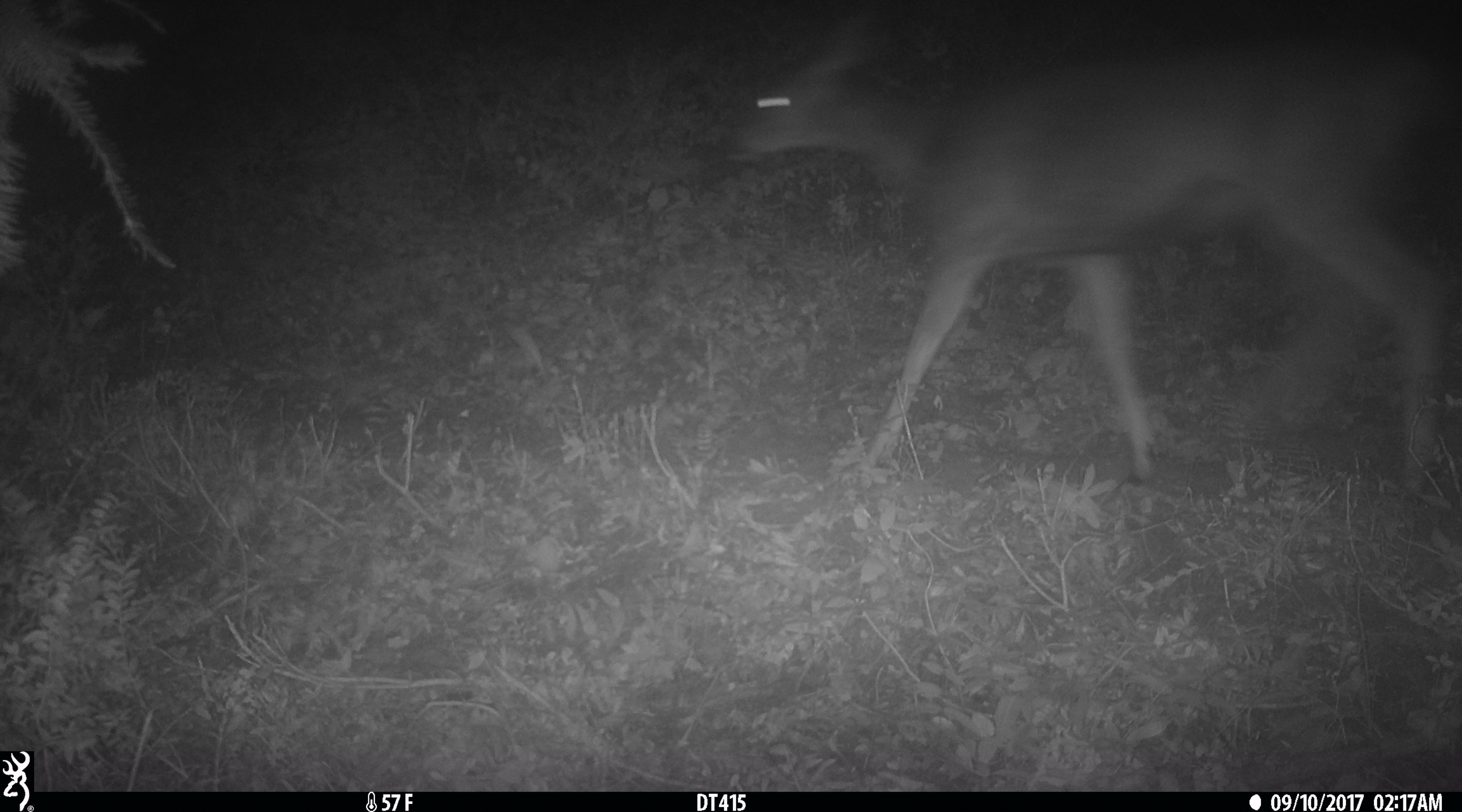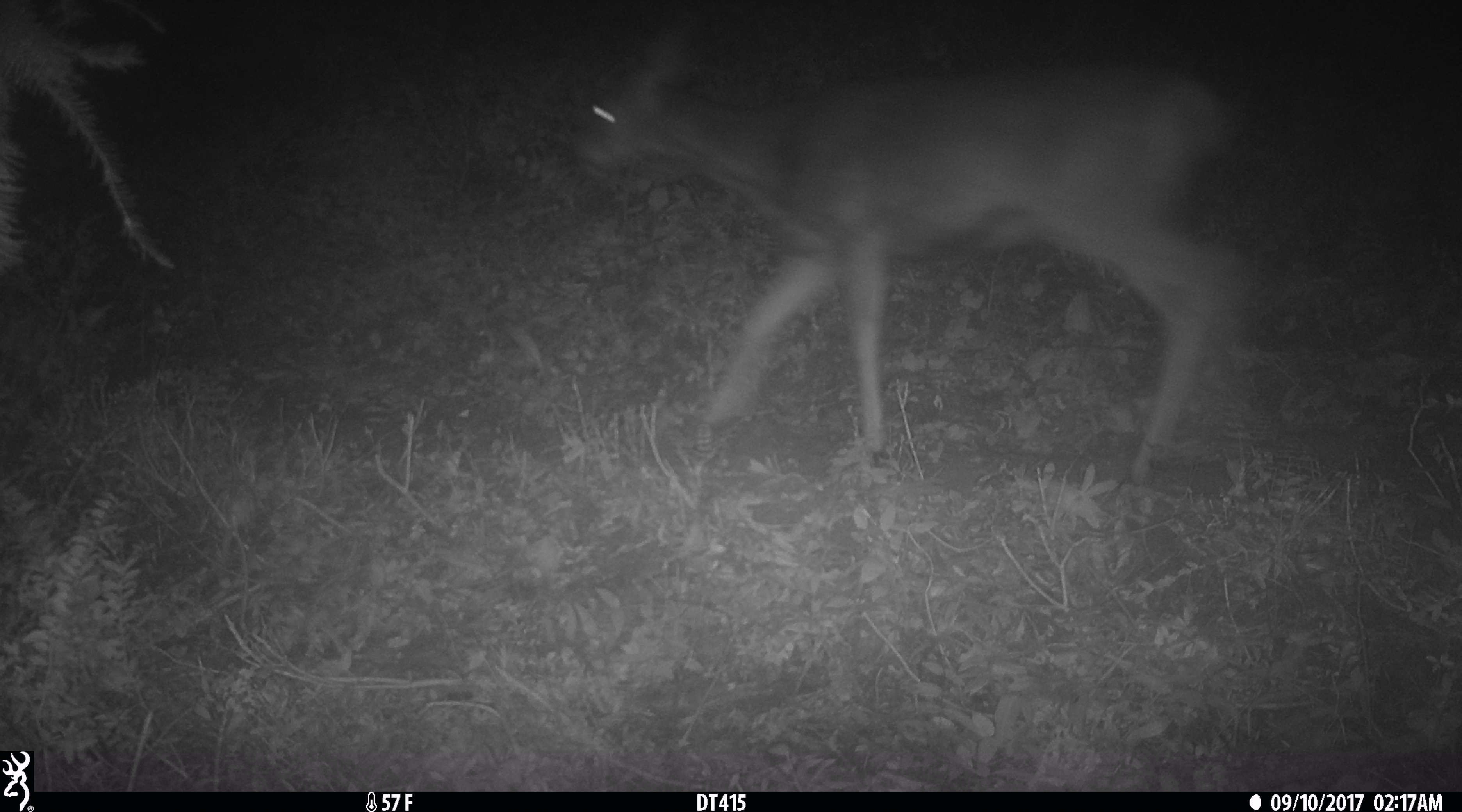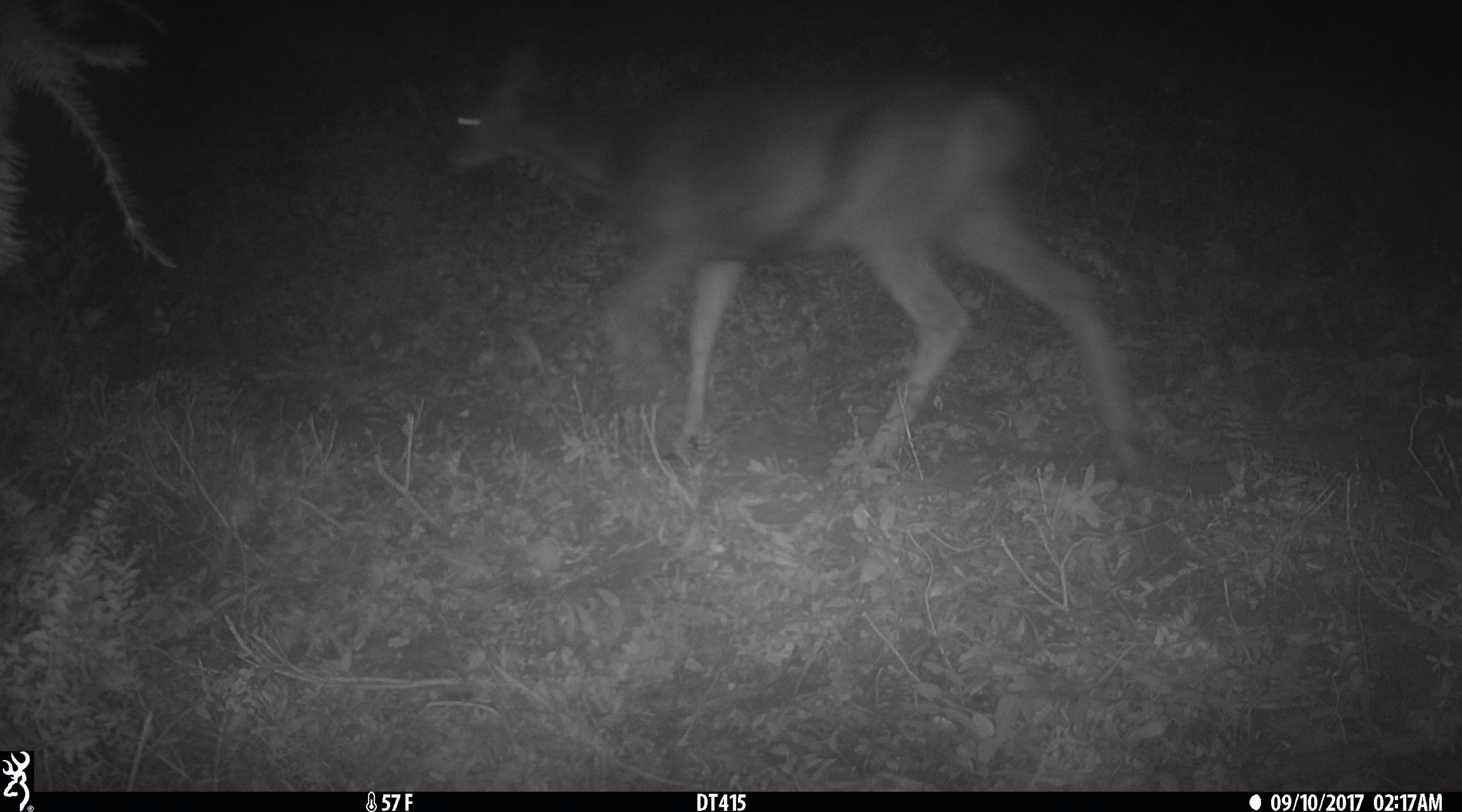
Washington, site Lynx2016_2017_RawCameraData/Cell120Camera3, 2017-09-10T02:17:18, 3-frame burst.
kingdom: Animalia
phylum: Chordata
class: Mammalia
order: Artiodactyla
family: Cervidae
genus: Odocoileus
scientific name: Odocoileus hemionus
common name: mule deer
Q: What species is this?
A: Odocoileus hemionus (mule deer).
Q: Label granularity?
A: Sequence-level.